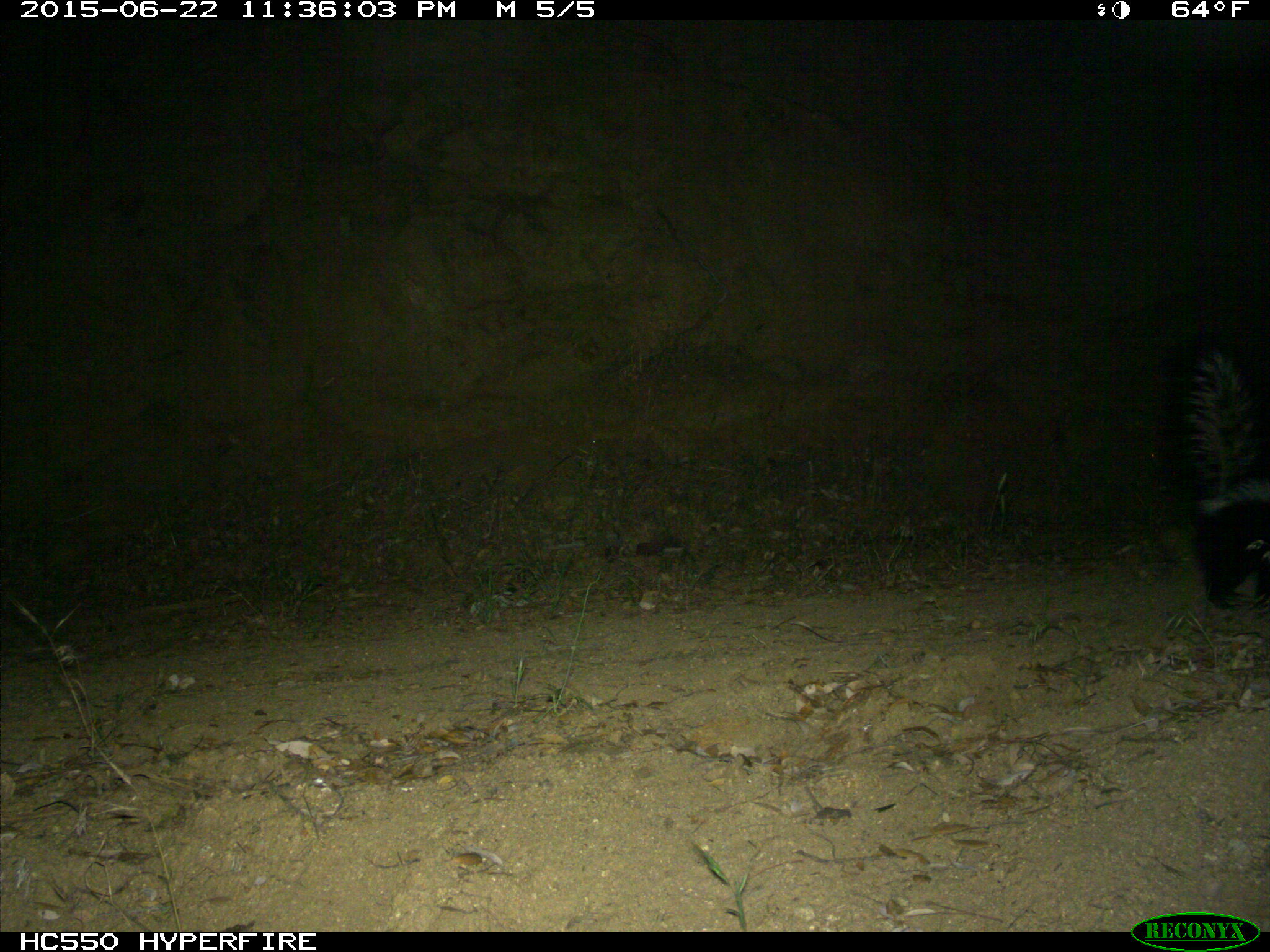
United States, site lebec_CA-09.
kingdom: Animalia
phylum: Chordata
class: Mammalia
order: Carnivora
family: Mephitidae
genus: Mephitis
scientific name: Mephitis mephitis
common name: striped skunk